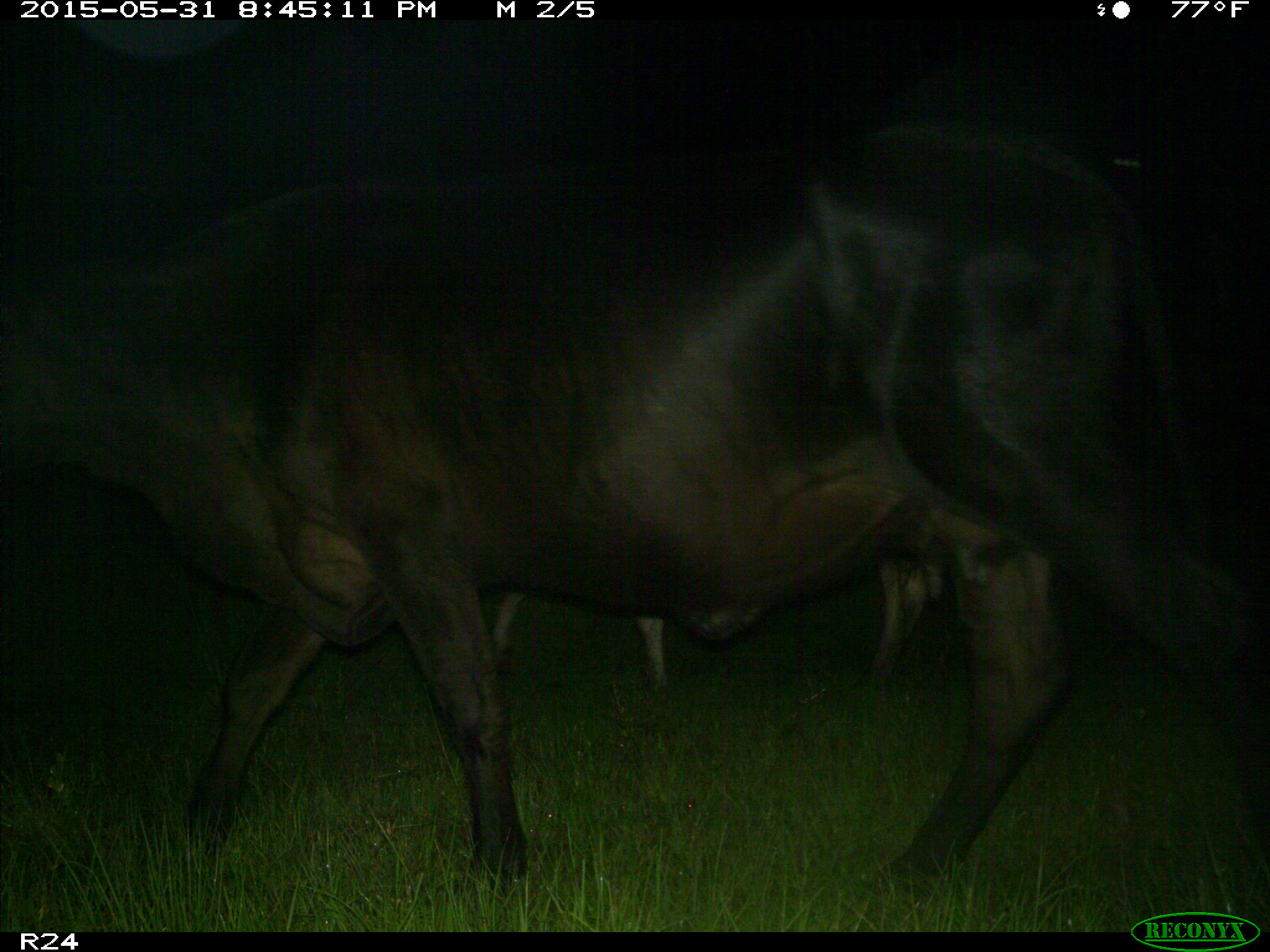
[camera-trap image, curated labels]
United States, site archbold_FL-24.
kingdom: Animalia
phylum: Chordata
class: Mammalia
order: Artiodactyla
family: Bovidae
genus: Bos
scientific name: Bos taurus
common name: domestic cow